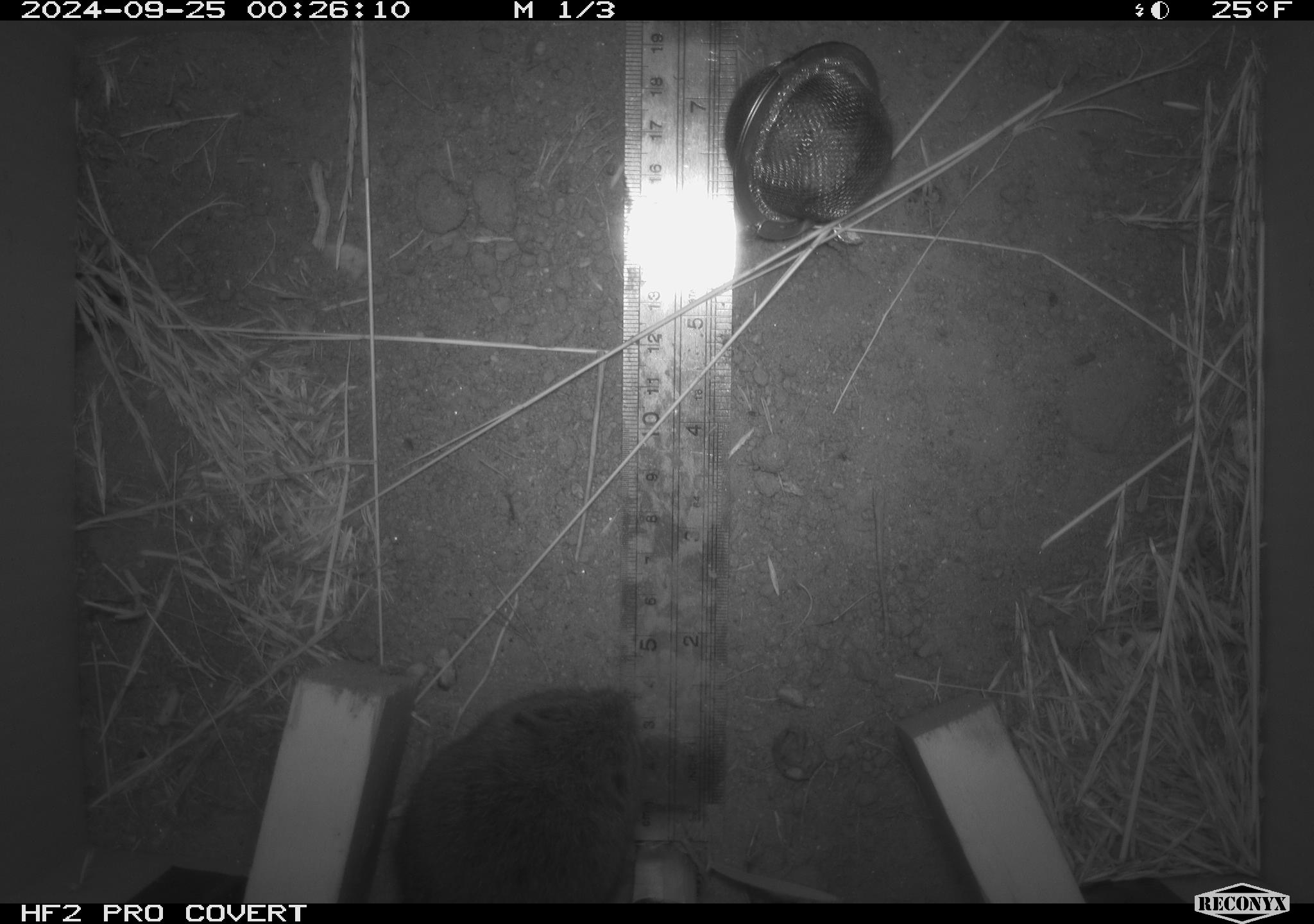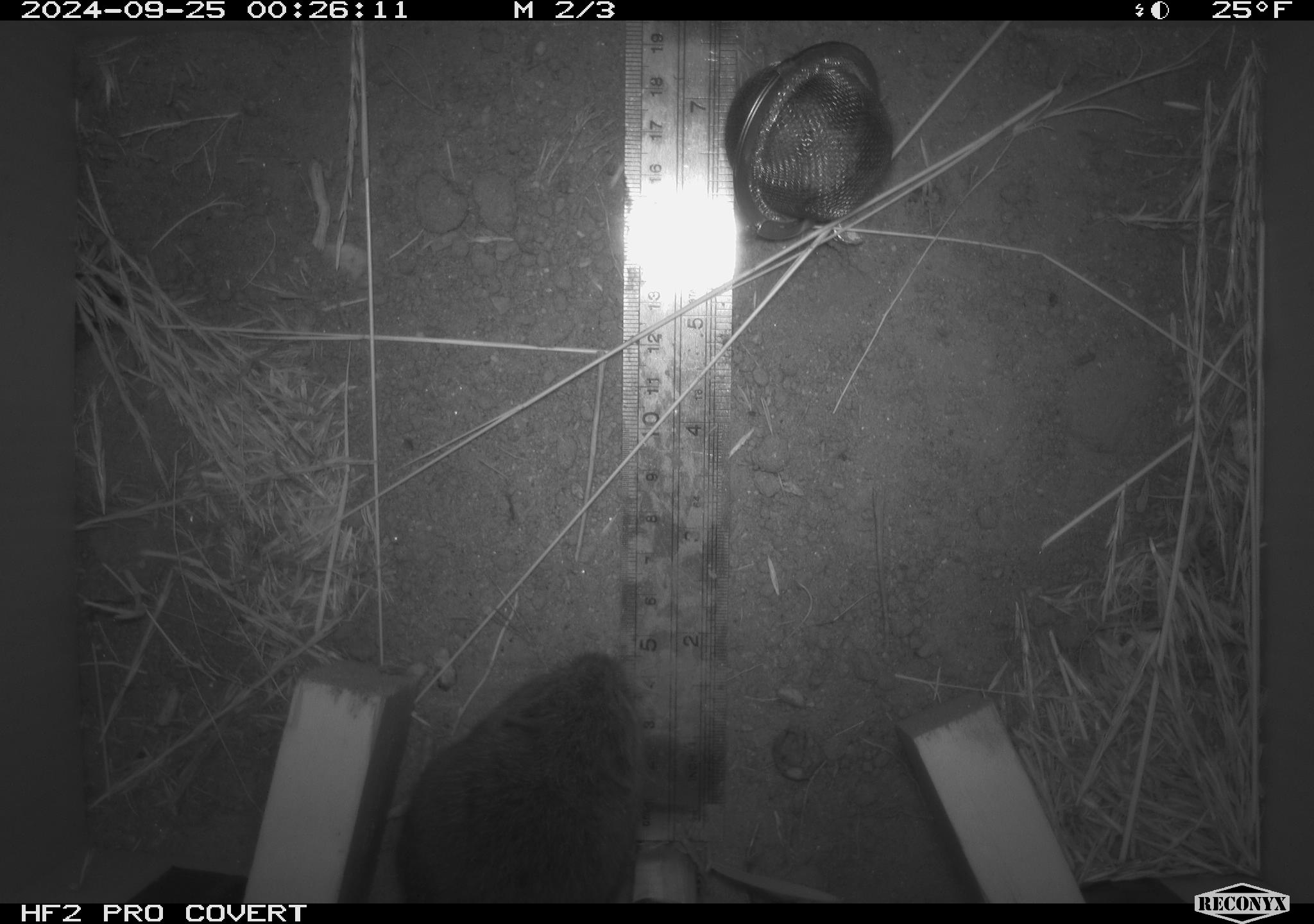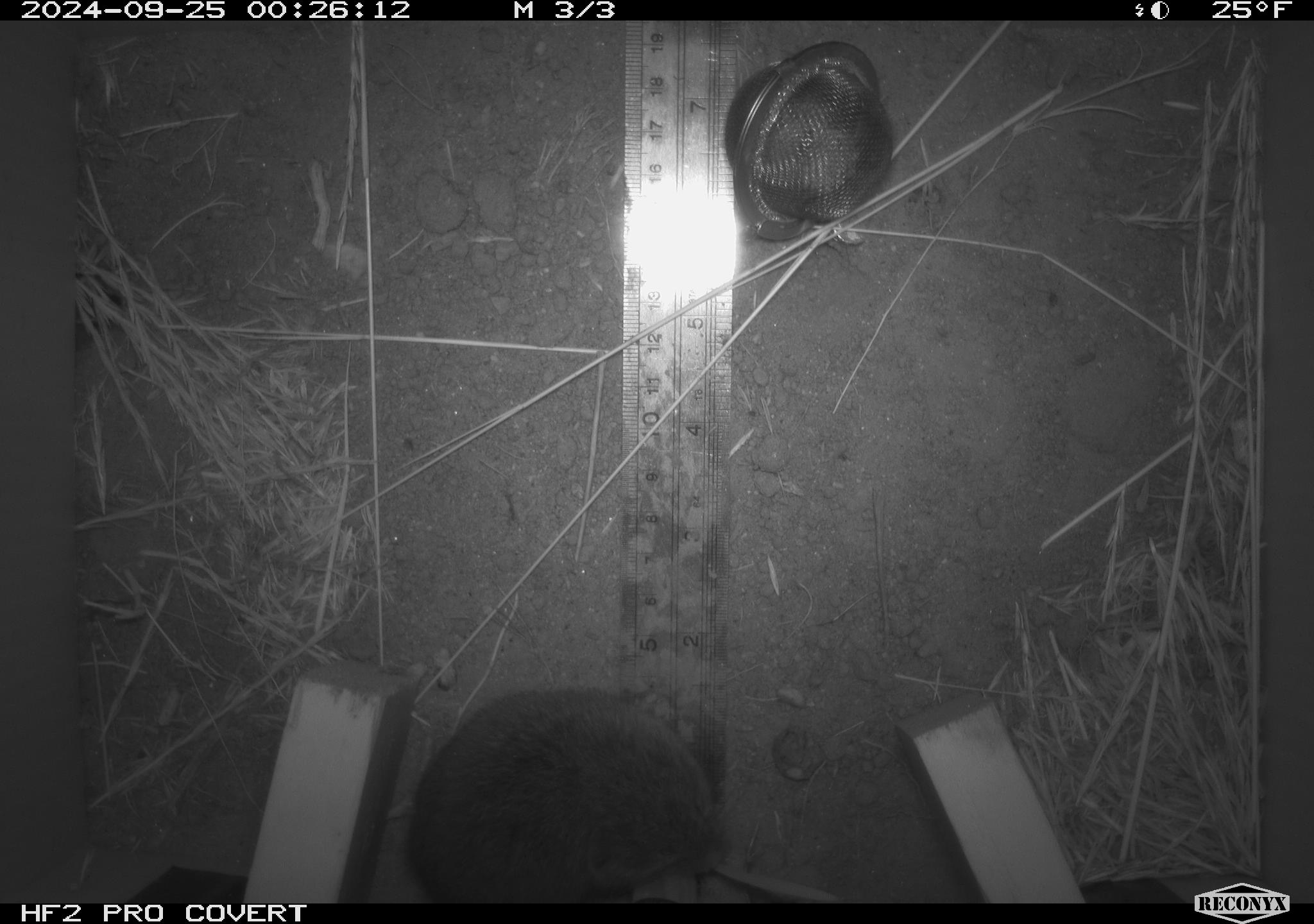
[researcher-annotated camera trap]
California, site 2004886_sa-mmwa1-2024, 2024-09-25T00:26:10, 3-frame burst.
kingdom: Animalia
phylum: Chordata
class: Mammalia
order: Rodentia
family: Cricetidae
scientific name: Arvicolinae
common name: voles, lemmings, and muskrats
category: arvicolinae subfamily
Arvicolinae subfamily (voles, lemmings, and muskrats) (Arvicolinae).